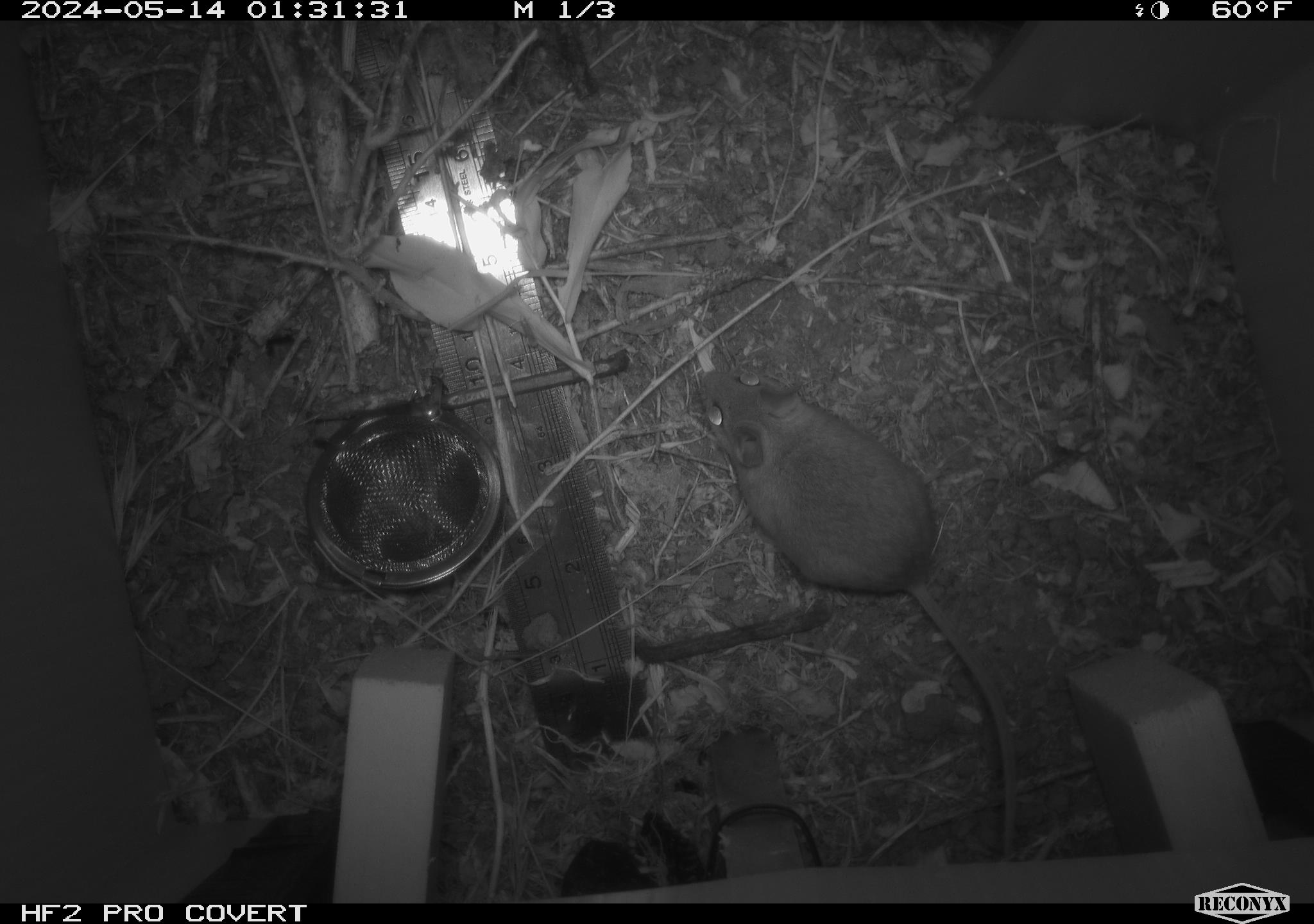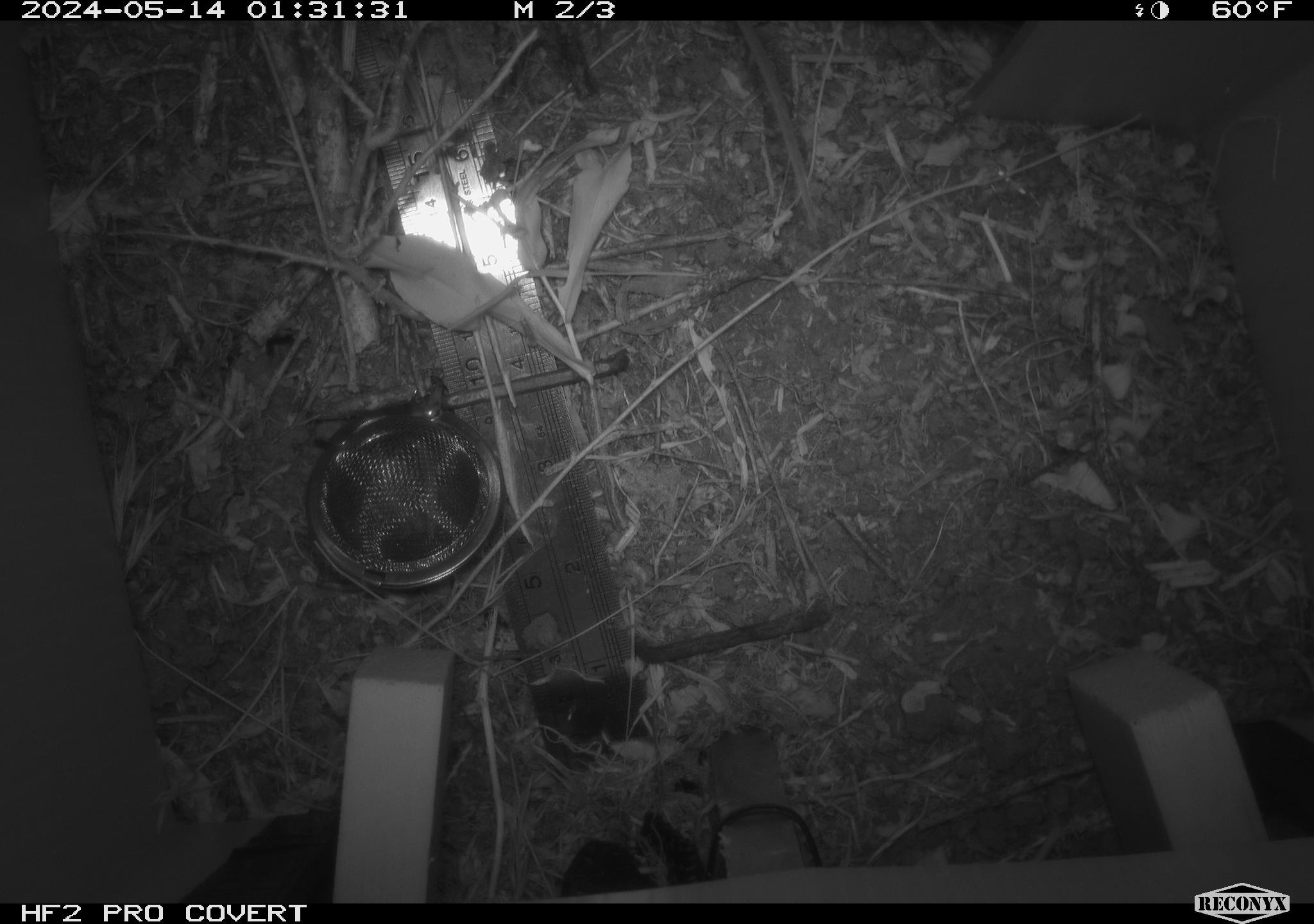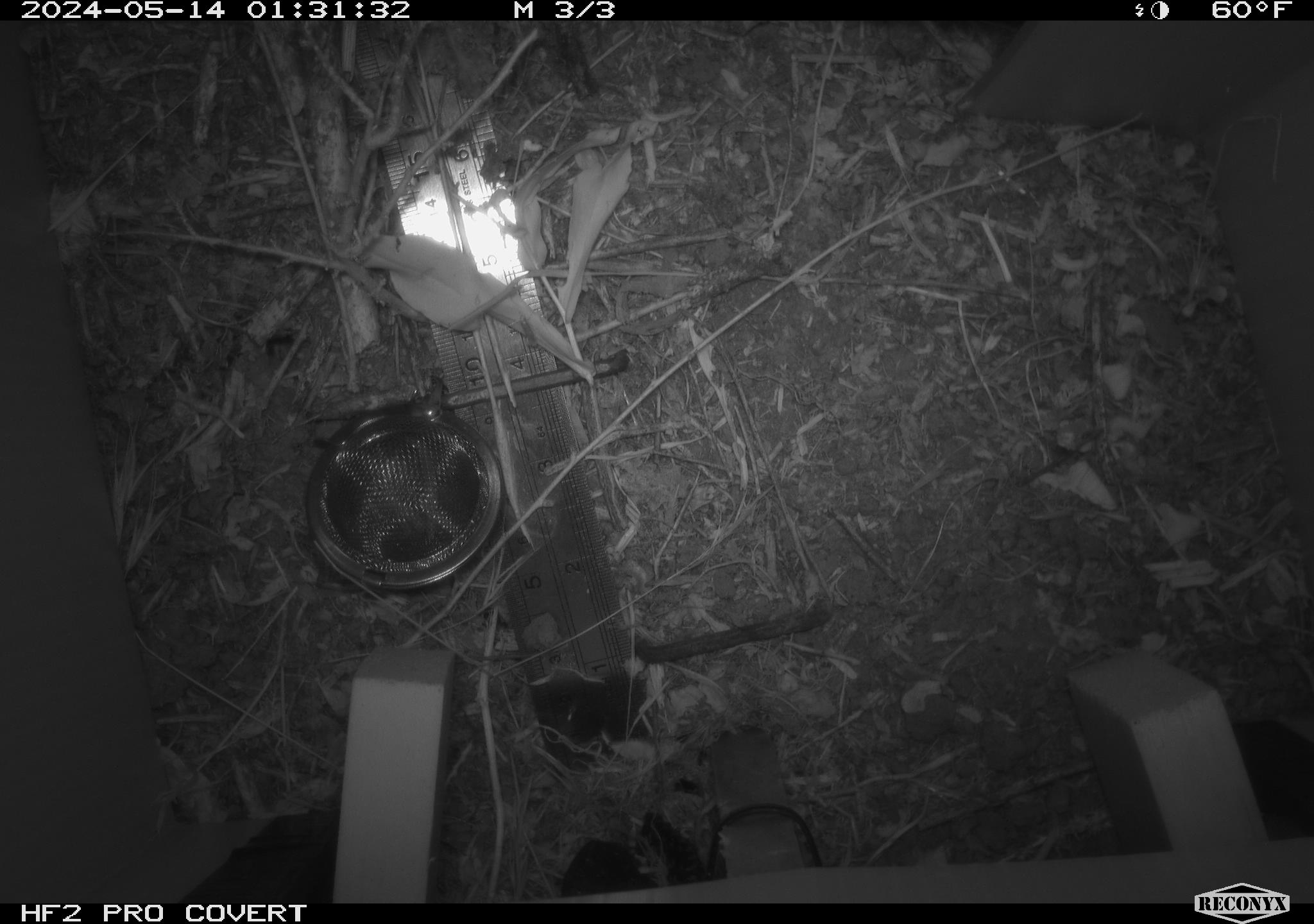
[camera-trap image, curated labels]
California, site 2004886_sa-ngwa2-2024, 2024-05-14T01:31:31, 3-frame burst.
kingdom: Animalia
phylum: Chordata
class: Mammalia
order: Rodentia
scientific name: Rodentia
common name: mouse species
Mouse species (Rodentia).